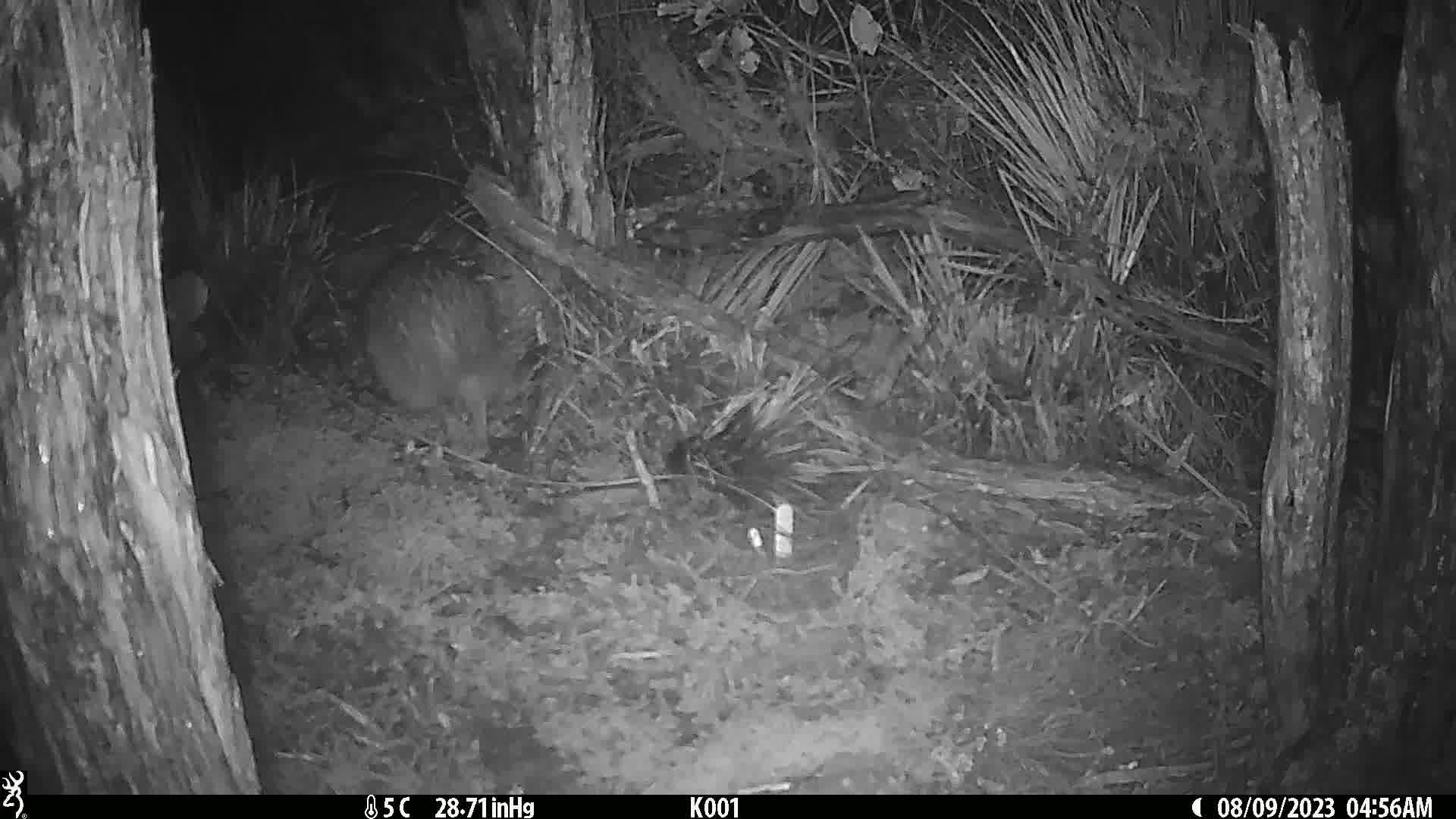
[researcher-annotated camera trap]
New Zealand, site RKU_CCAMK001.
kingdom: Animalia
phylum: Chordata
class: Aves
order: Apterygiformes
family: Apterygidae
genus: Apteryx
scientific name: Apteryx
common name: kiwi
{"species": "kiwi (Apteryx)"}